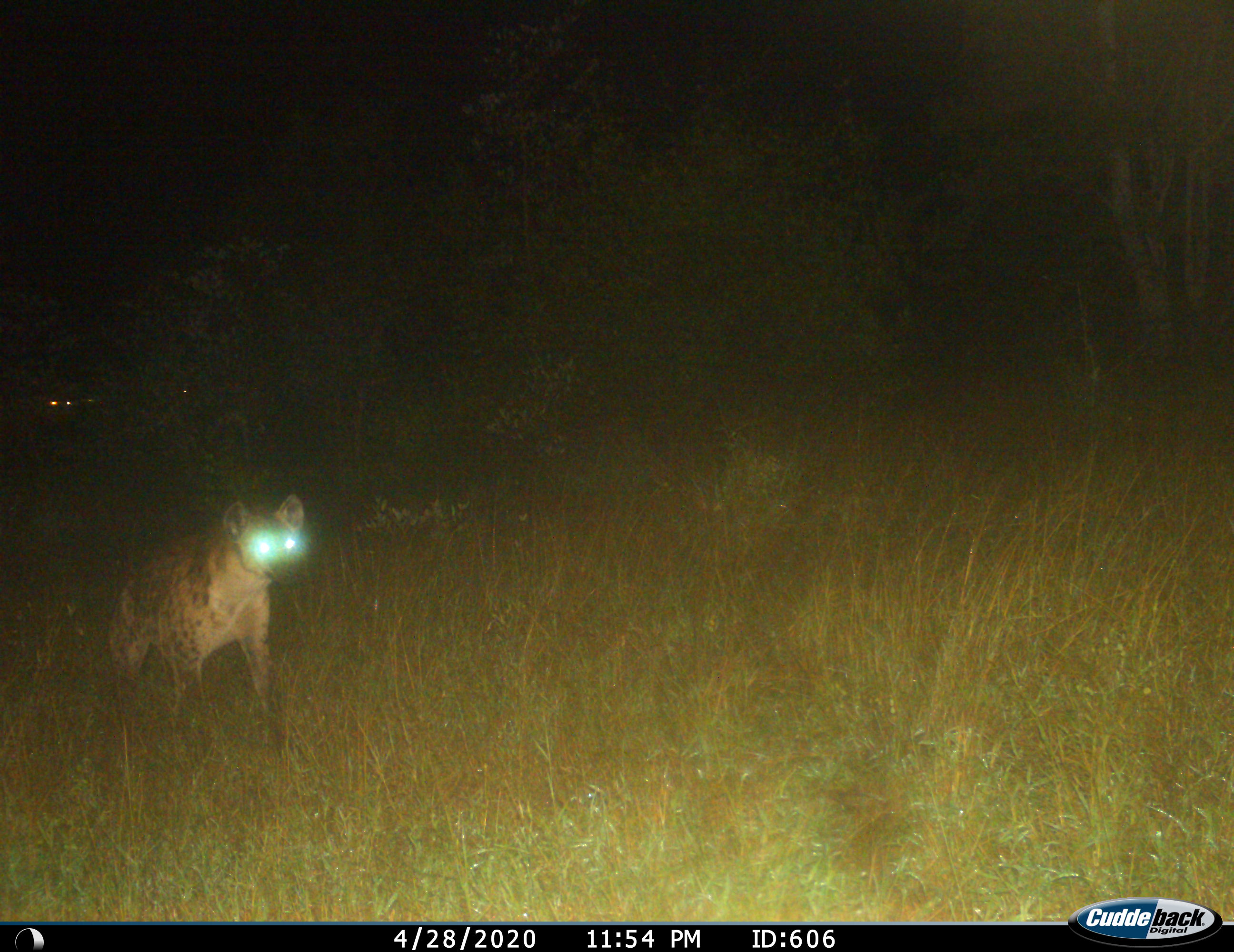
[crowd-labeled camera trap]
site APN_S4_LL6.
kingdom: Animalia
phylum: Chordata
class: Mammalia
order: Carnivora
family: Hyaenidae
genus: Crocuta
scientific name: Crocuta crocuta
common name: spotted hyena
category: hyenaspotted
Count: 1.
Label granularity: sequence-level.